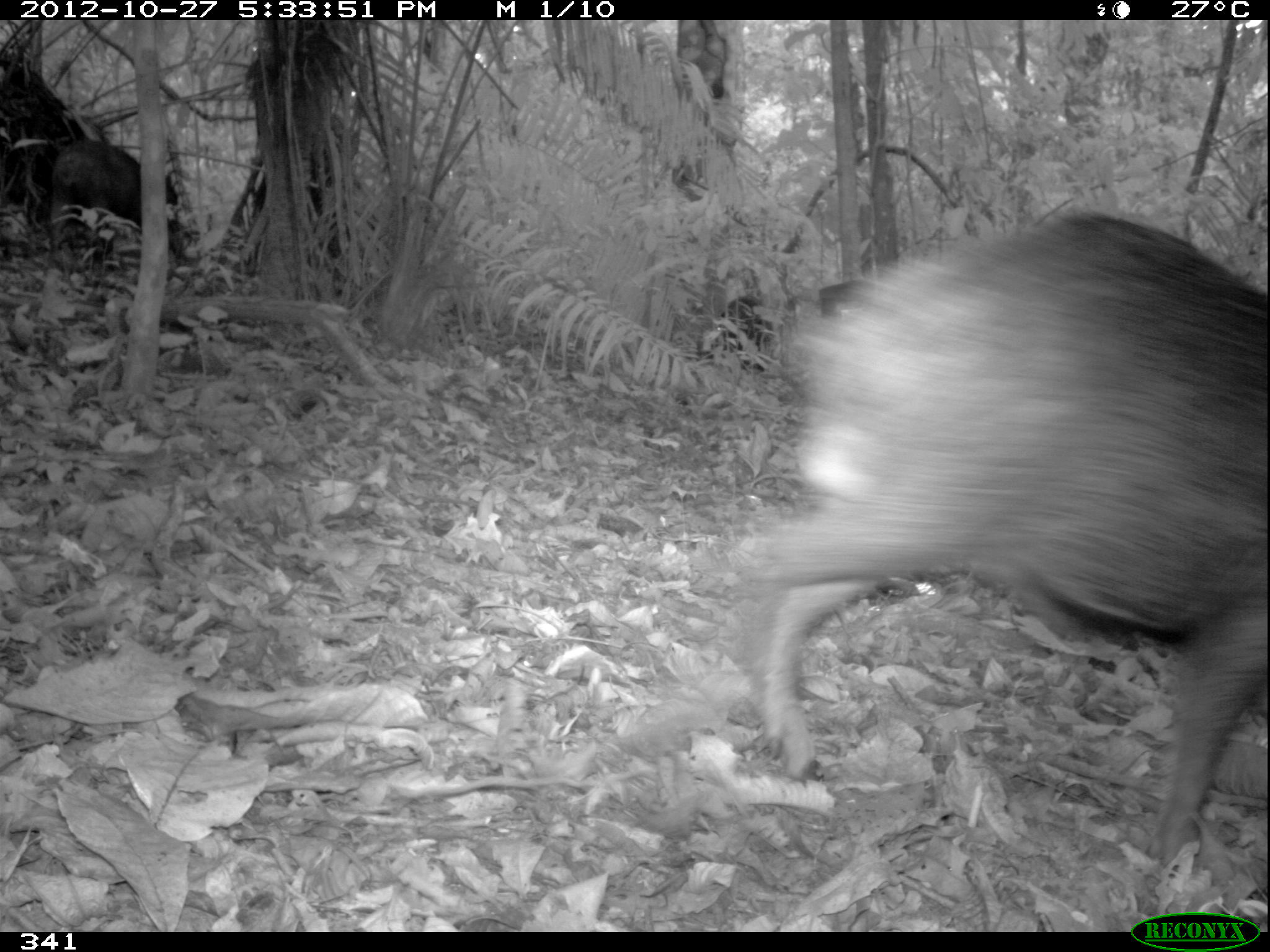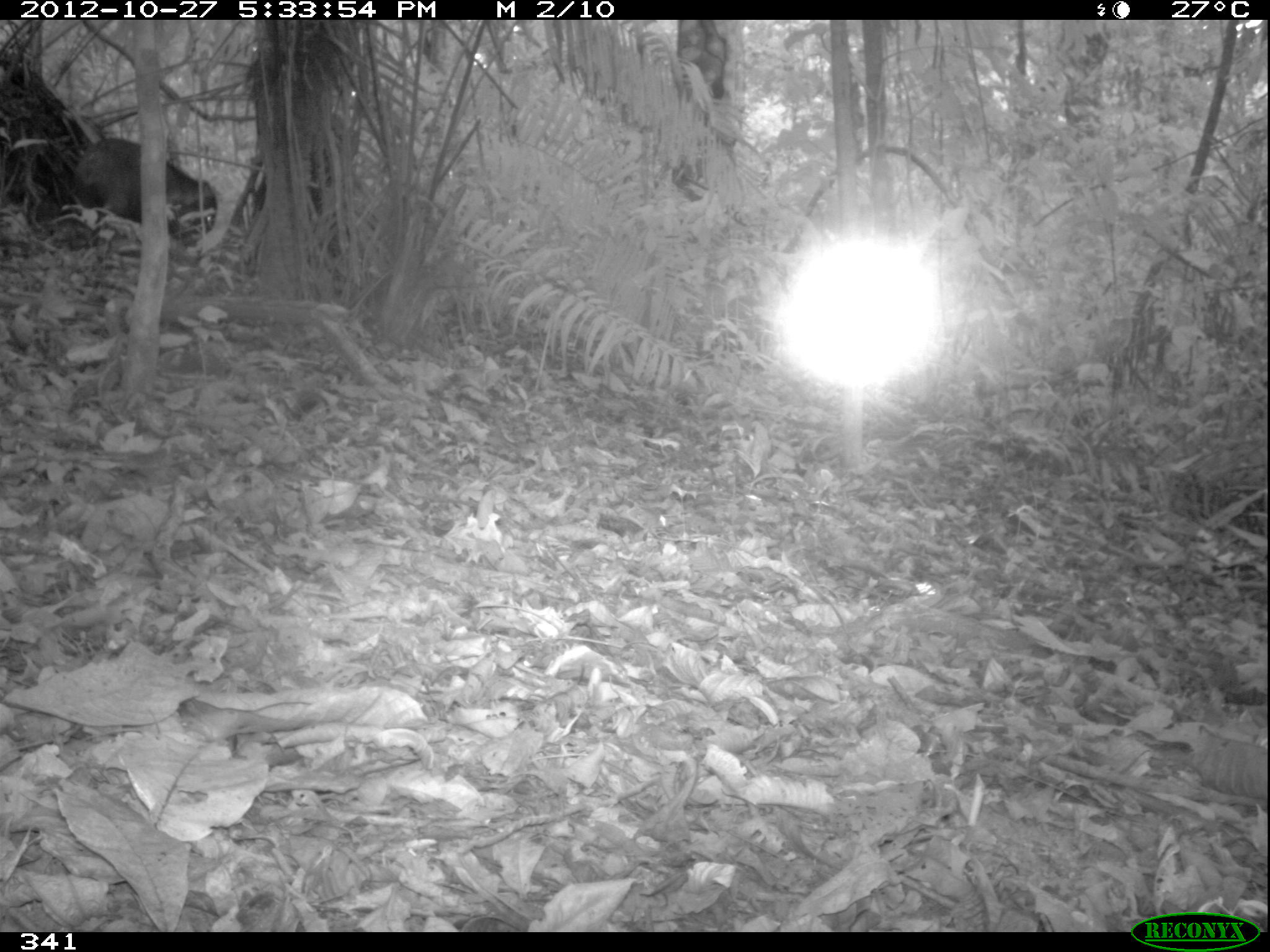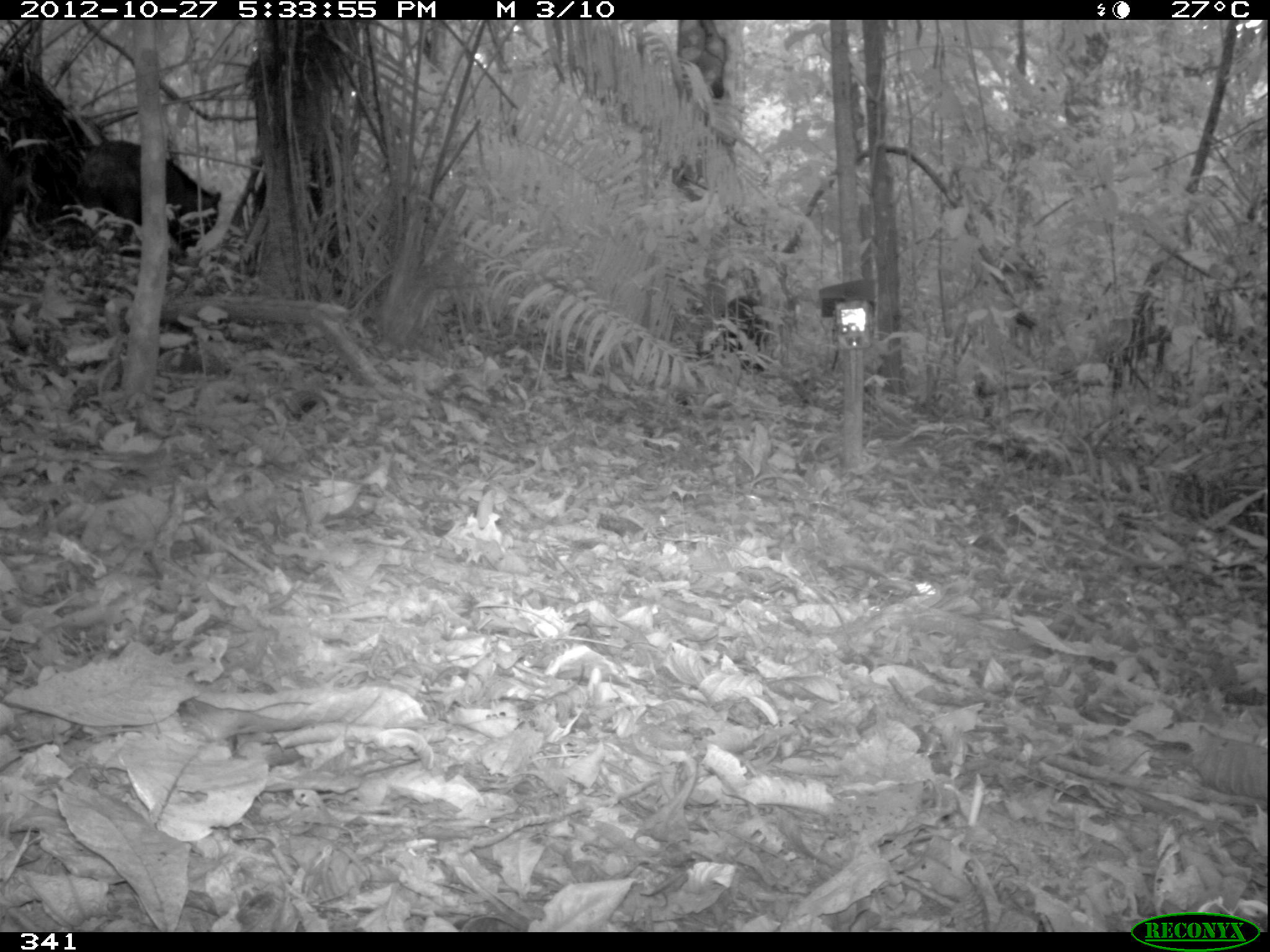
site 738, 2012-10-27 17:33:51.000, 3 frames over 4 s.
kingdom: Animalia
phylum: Chordata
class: Mammalia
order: Artiodactyla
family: Tayassuidae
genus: Tayassu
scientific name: Tayassu pecari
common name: white-lipped peccary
Tayassu pecari (white-lipped peccary).